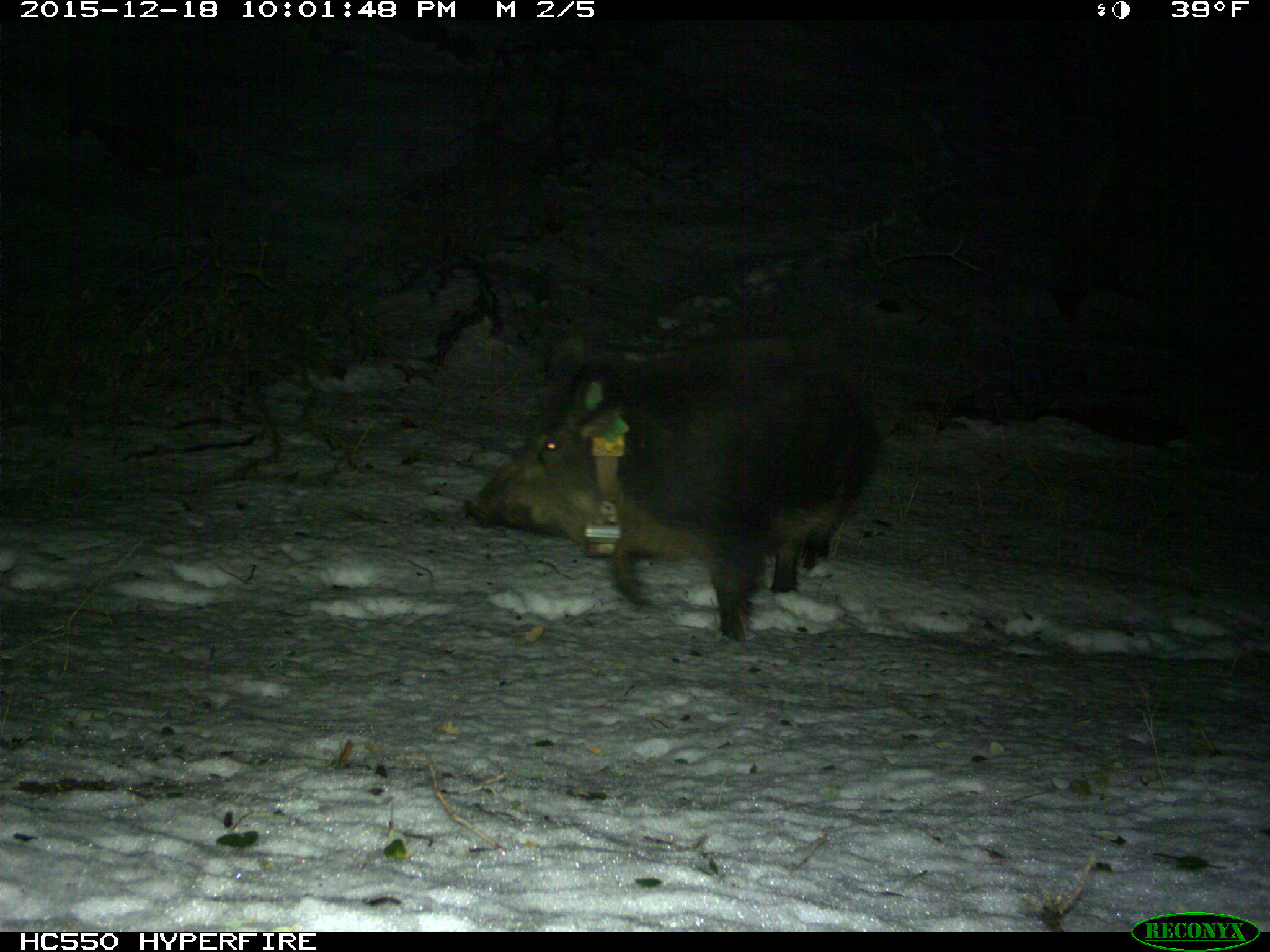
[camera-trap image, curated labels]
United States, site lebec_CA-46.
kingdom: Animalia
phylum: Chordata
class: Mammalia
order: Artiodactyla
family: Suidae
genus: Sus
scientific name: Sus scrofa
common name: wild boar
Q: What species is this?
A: Sus scrofa (wild boar).